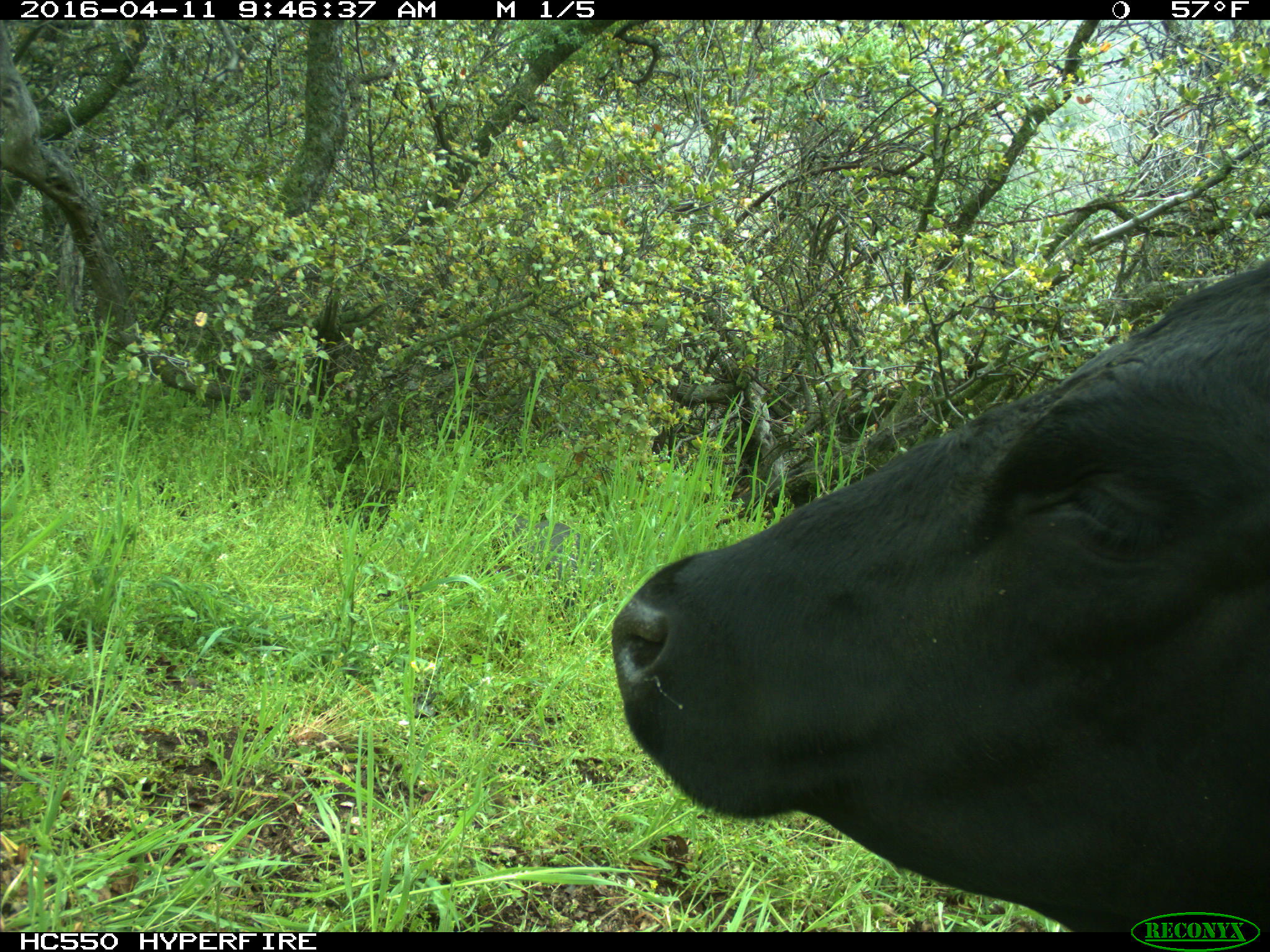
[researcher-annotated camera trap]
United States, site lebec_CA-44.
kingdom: Animalia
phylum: Chordata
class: Mammalia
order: Artiodactyla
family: Bovidae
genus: Bos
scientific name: Bos taurus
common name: domestic cow